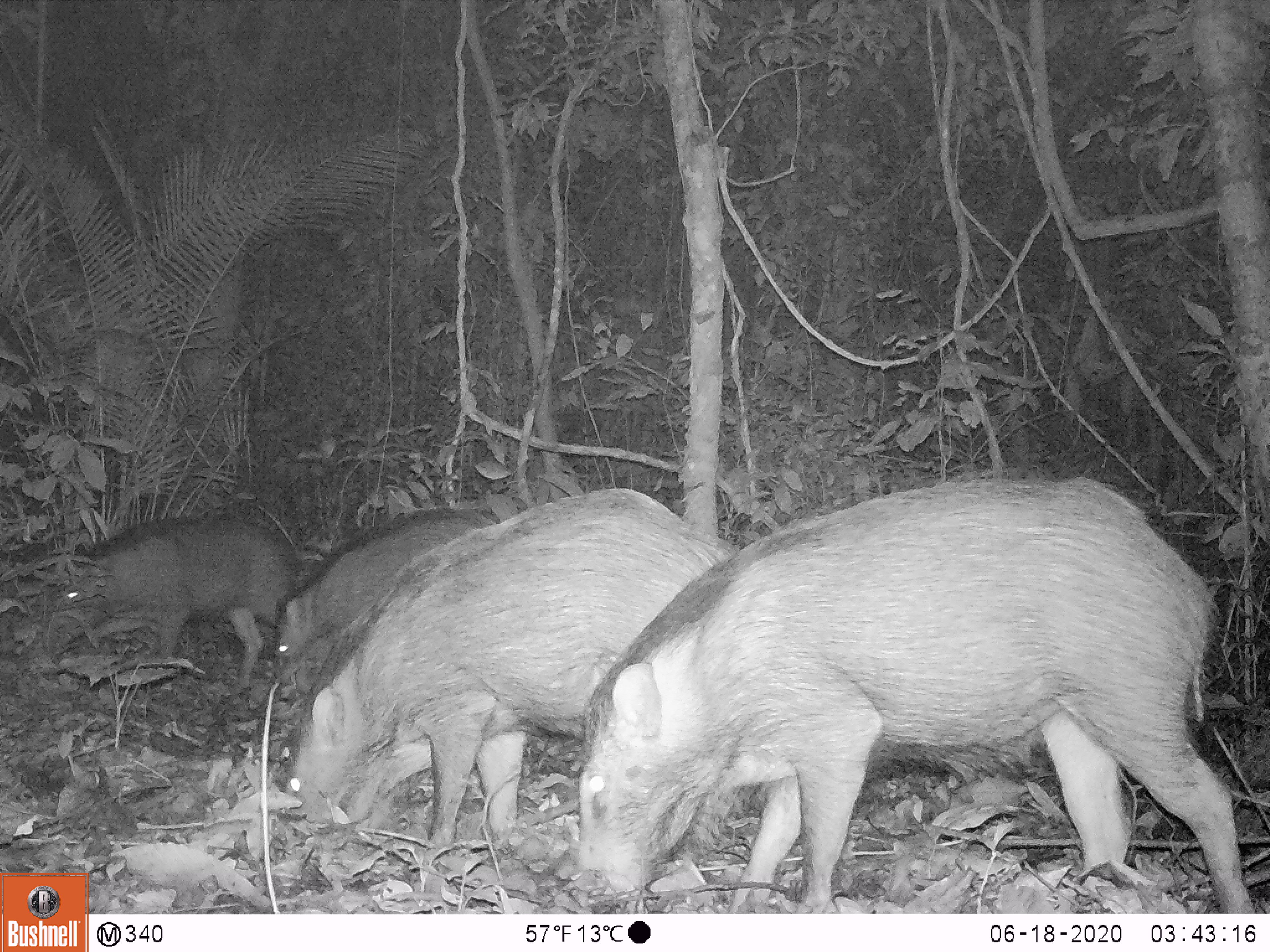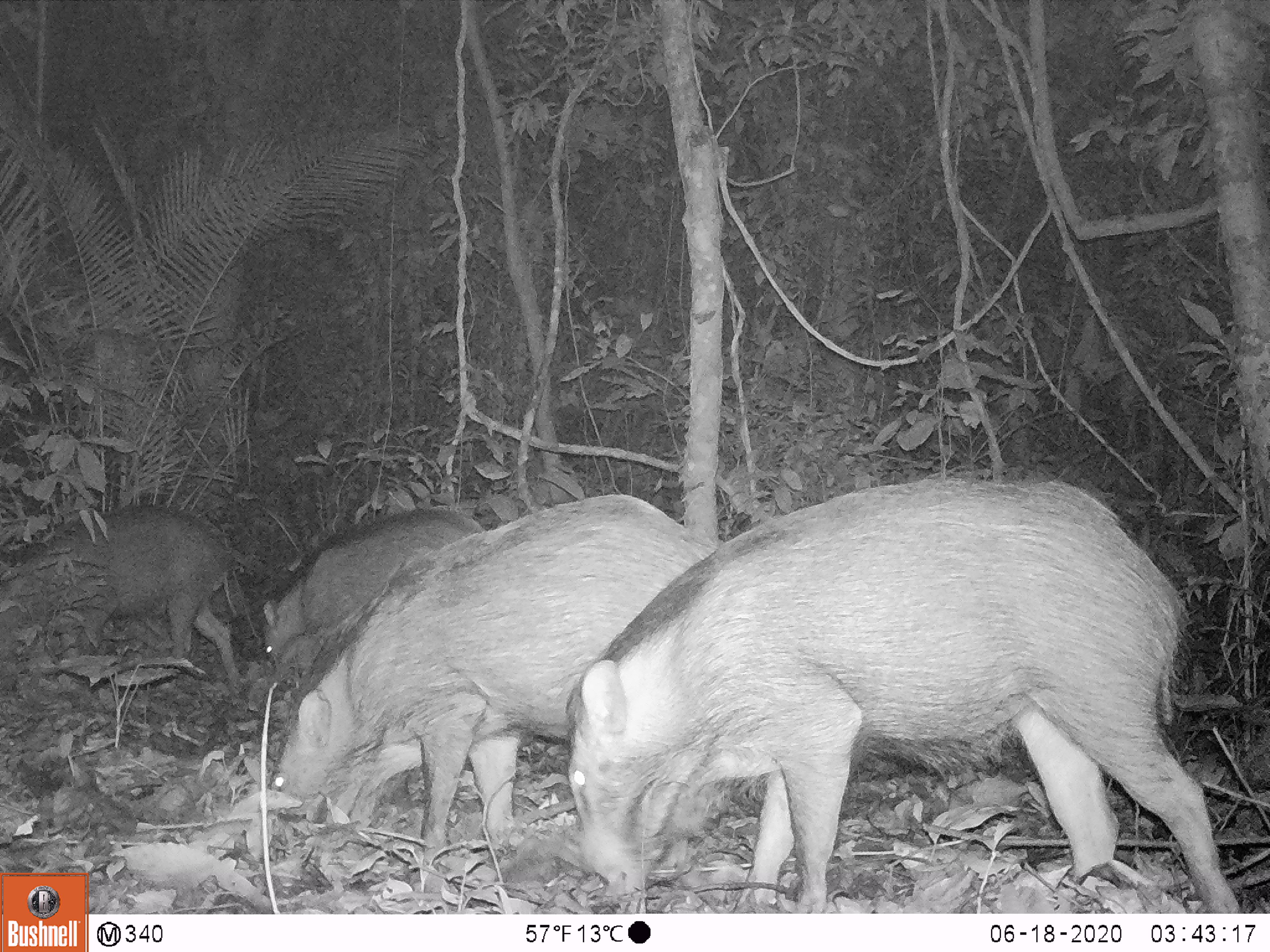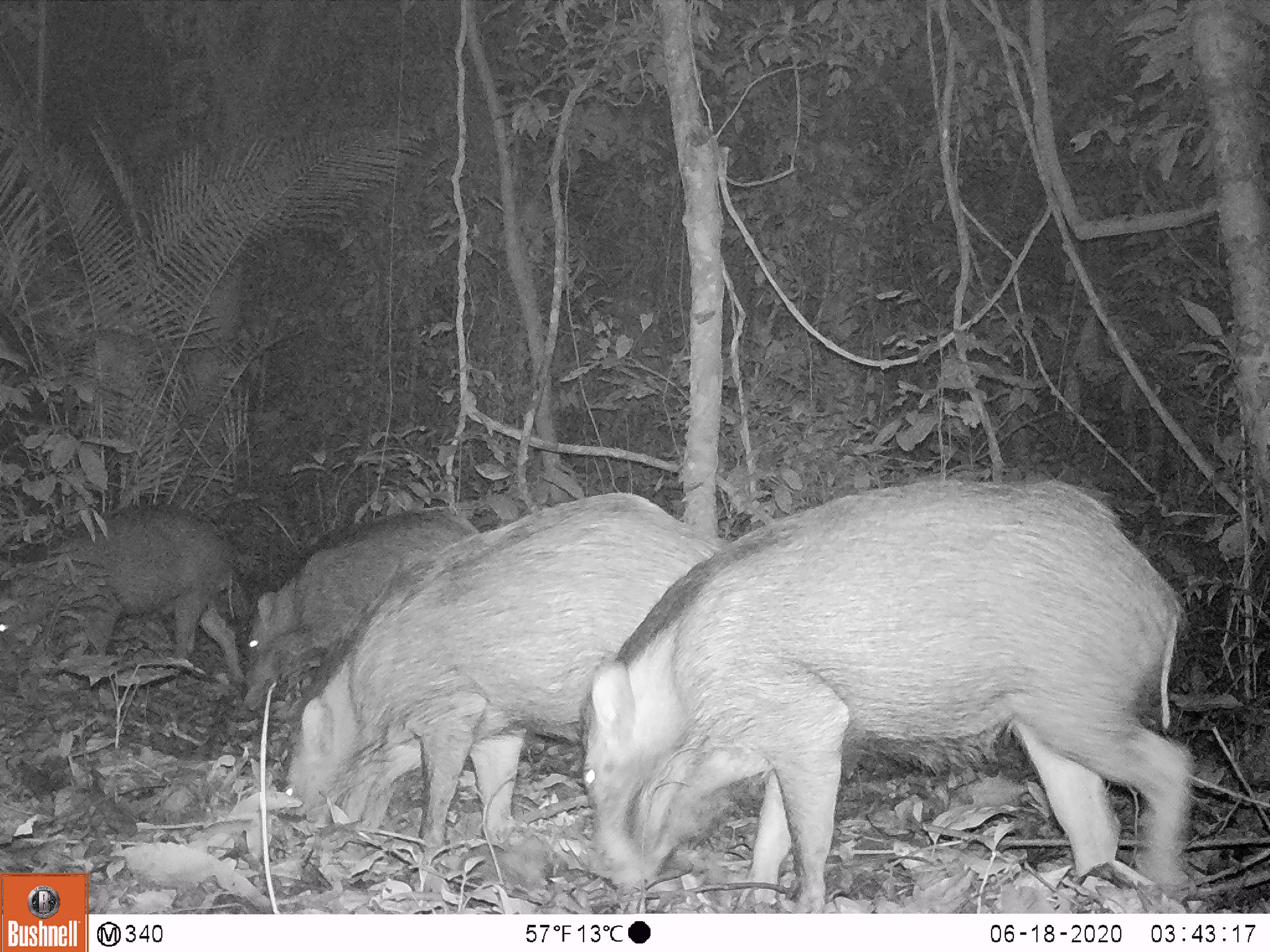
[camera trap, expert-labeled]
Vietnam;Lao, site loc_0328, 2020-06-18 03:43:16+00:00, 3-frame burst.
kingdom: Animalia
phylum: Chordata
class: Mammalia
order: Artiodactyla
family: Suidae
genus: Sus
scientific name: Sus scrofa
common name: eurasian wild pig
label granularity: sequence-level